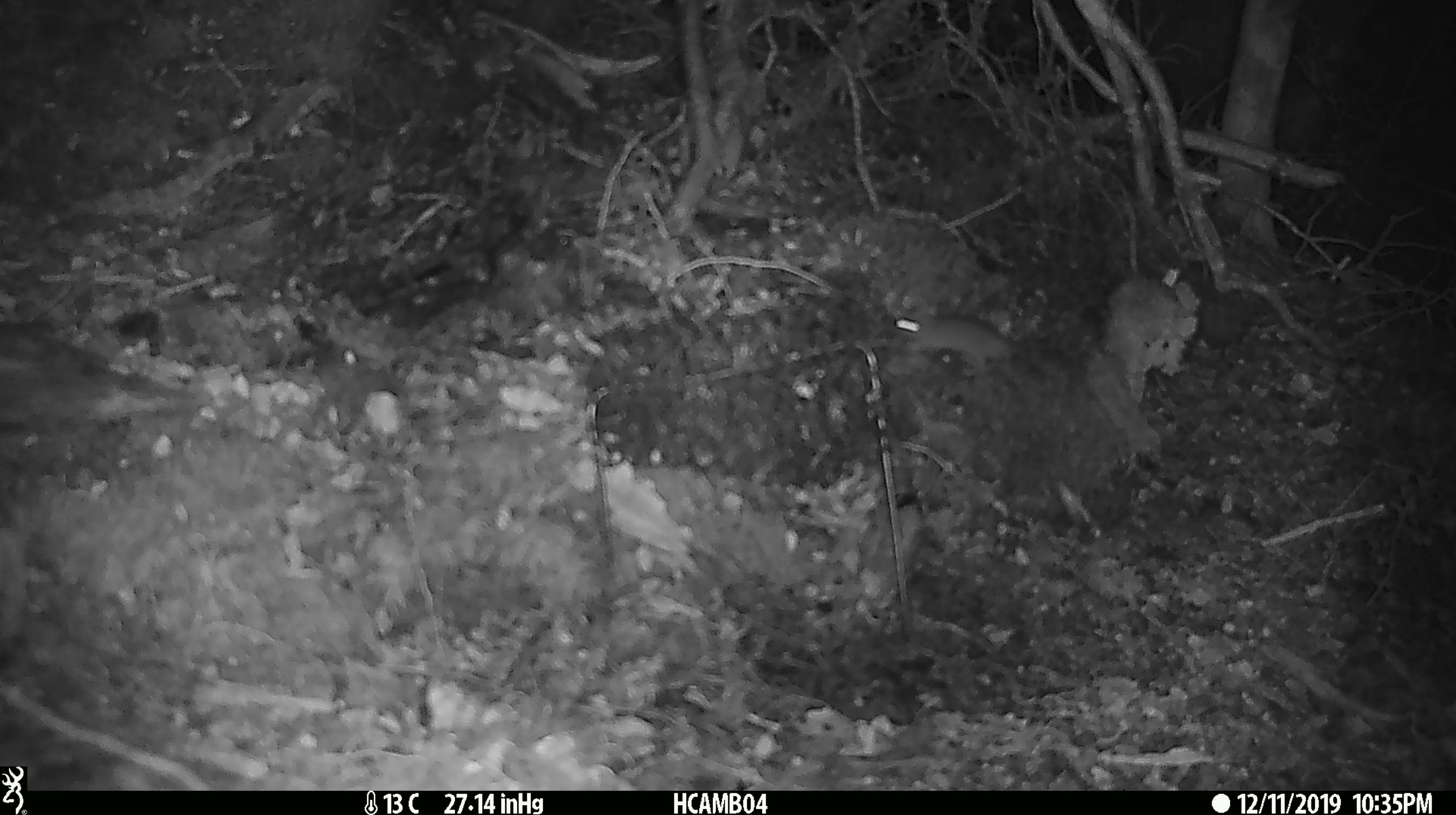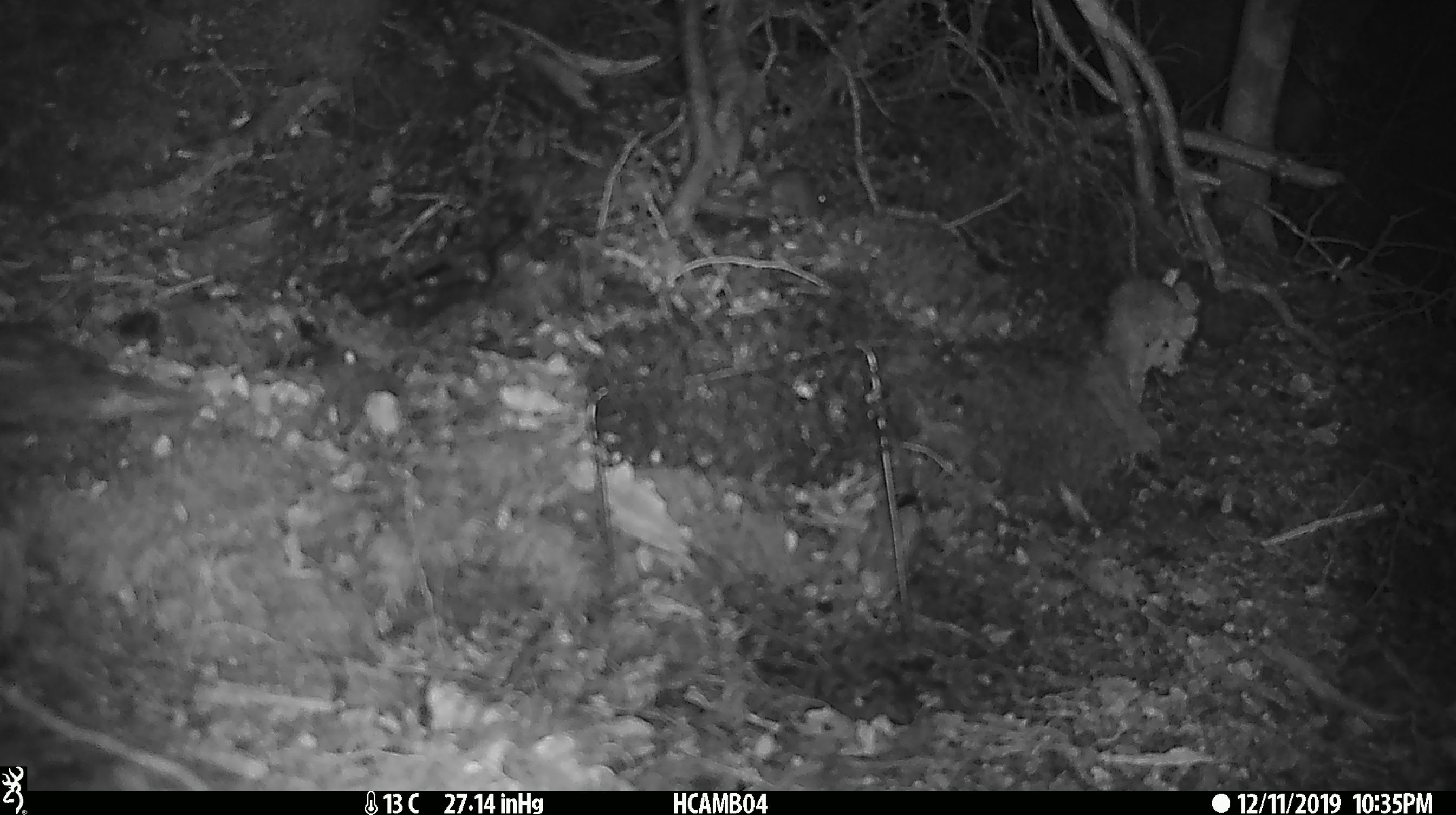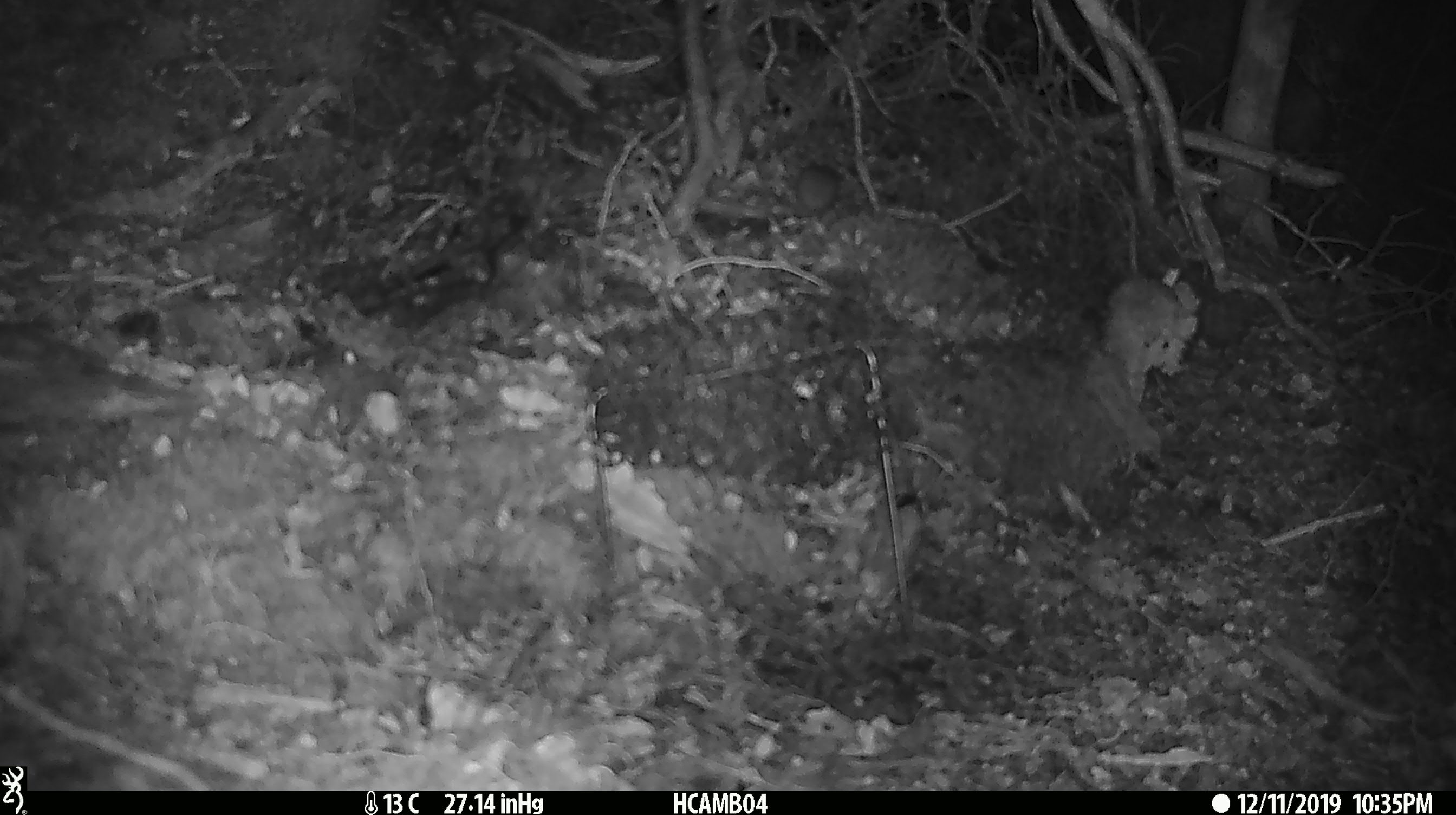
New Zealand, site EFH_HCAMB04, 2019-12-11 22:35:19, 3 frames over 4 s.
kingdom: Animalia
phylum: Chordata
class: Mammalia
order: Rodentia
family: Muridae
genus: Mus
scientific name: Mus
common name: mouse